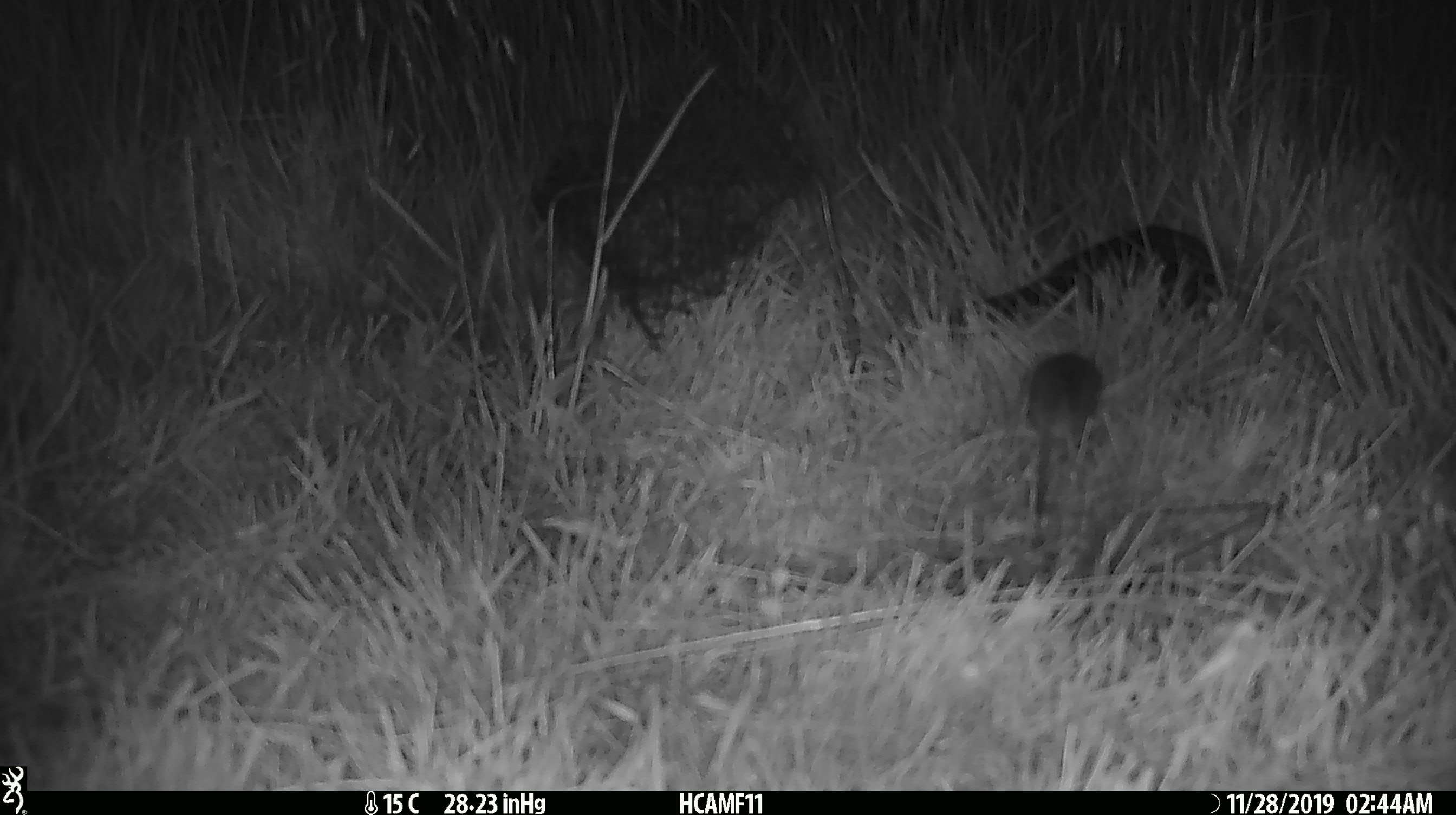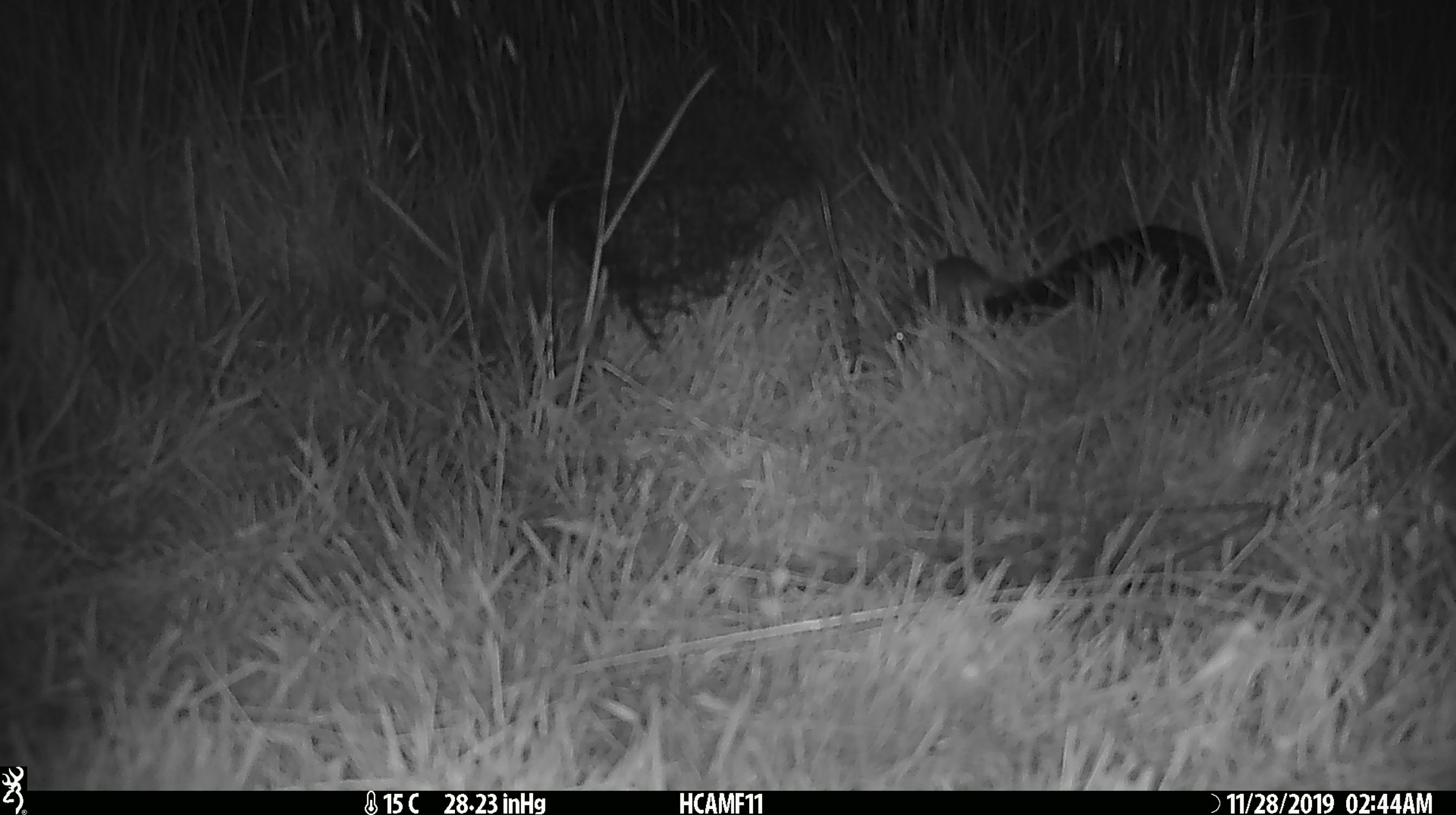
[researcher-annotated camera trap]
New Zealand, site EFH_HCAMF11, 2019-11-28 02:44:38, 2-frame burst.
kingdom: Animalia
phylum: Chordata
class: Mammalia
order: Rodentia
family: Muridae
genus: Mus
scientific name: Mus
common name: mouse